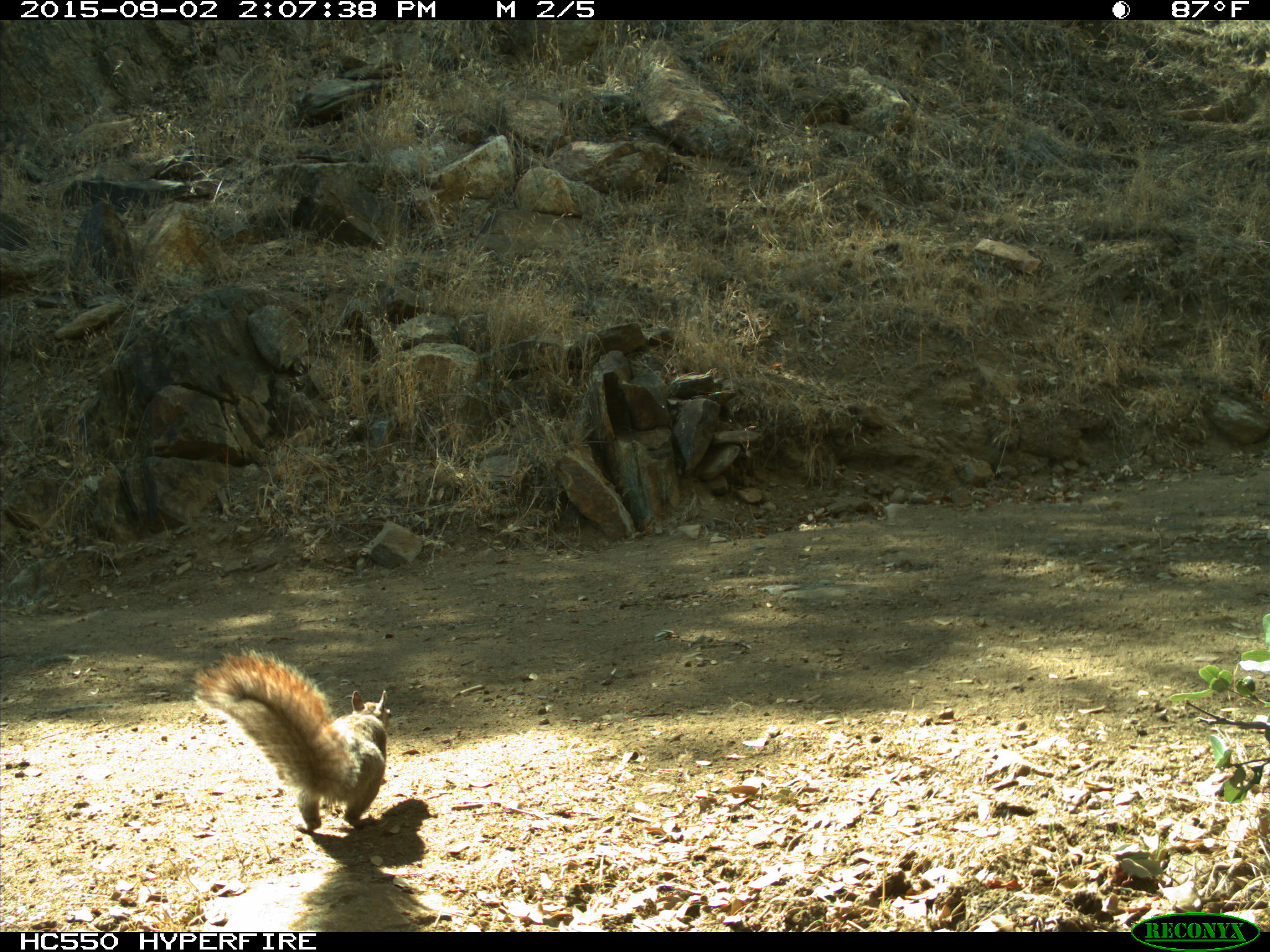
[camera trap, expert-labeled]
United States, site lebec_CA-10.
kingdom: Animalia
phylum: Chordata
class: Mammalia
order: Rodentia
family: Sciuridae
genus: Sciurus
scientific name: Sciurus carolinensis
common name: eastern gray squirrel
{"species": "Sciurus carolinensis (eastern gray squirrel)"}